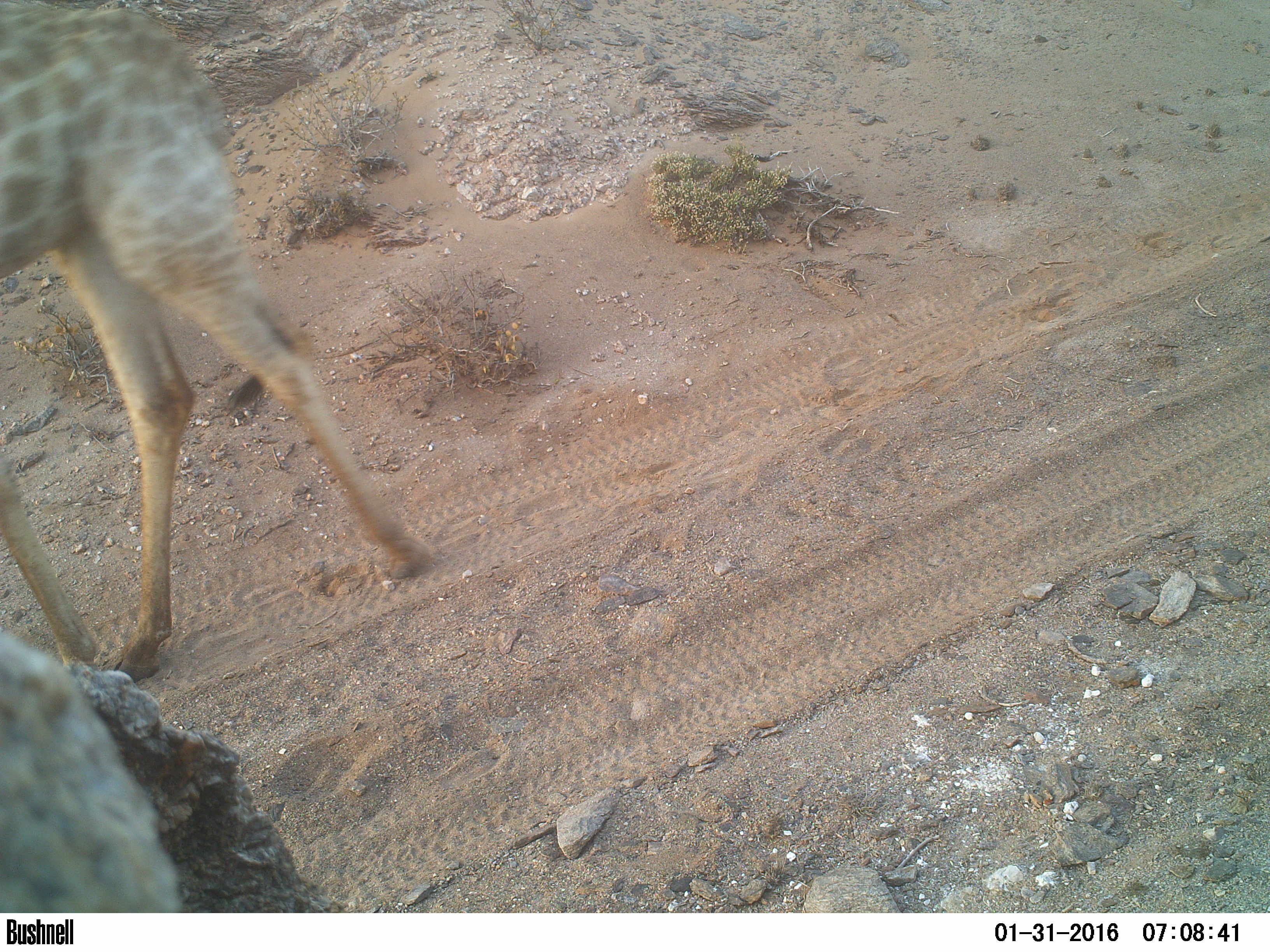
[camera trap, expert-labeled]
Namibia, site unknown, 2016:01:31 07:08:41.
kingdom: Animalia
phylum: Chordata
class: Mammalia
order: Artiodactyla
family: Giraffidae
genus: Giraffa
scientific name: Giraffa camelopardalis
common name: giraffe